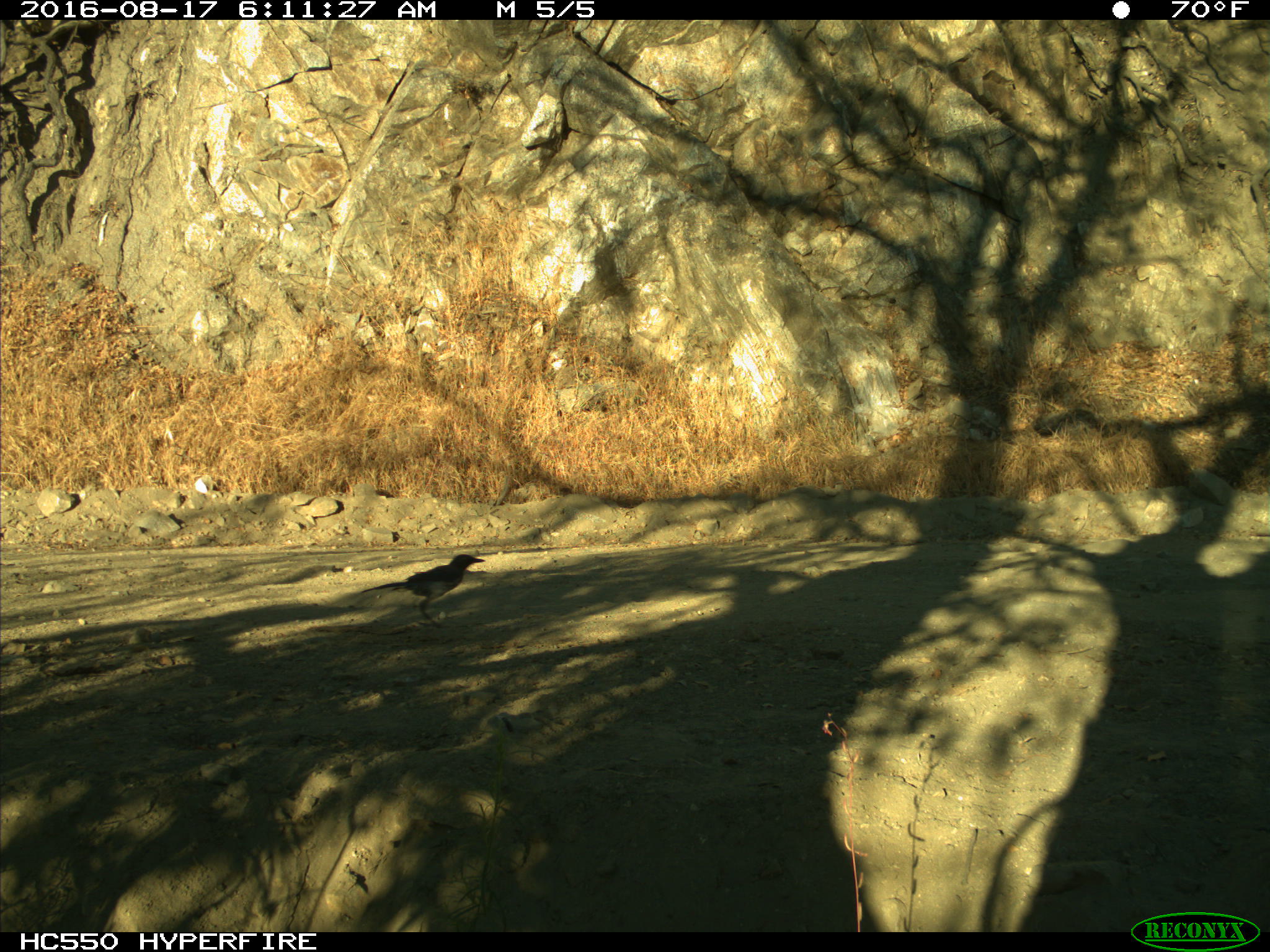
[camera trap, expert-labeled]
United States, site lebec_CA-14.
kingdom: Animalia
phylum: Chordata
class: Aves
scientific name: Aves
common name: birds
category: unidentified bird